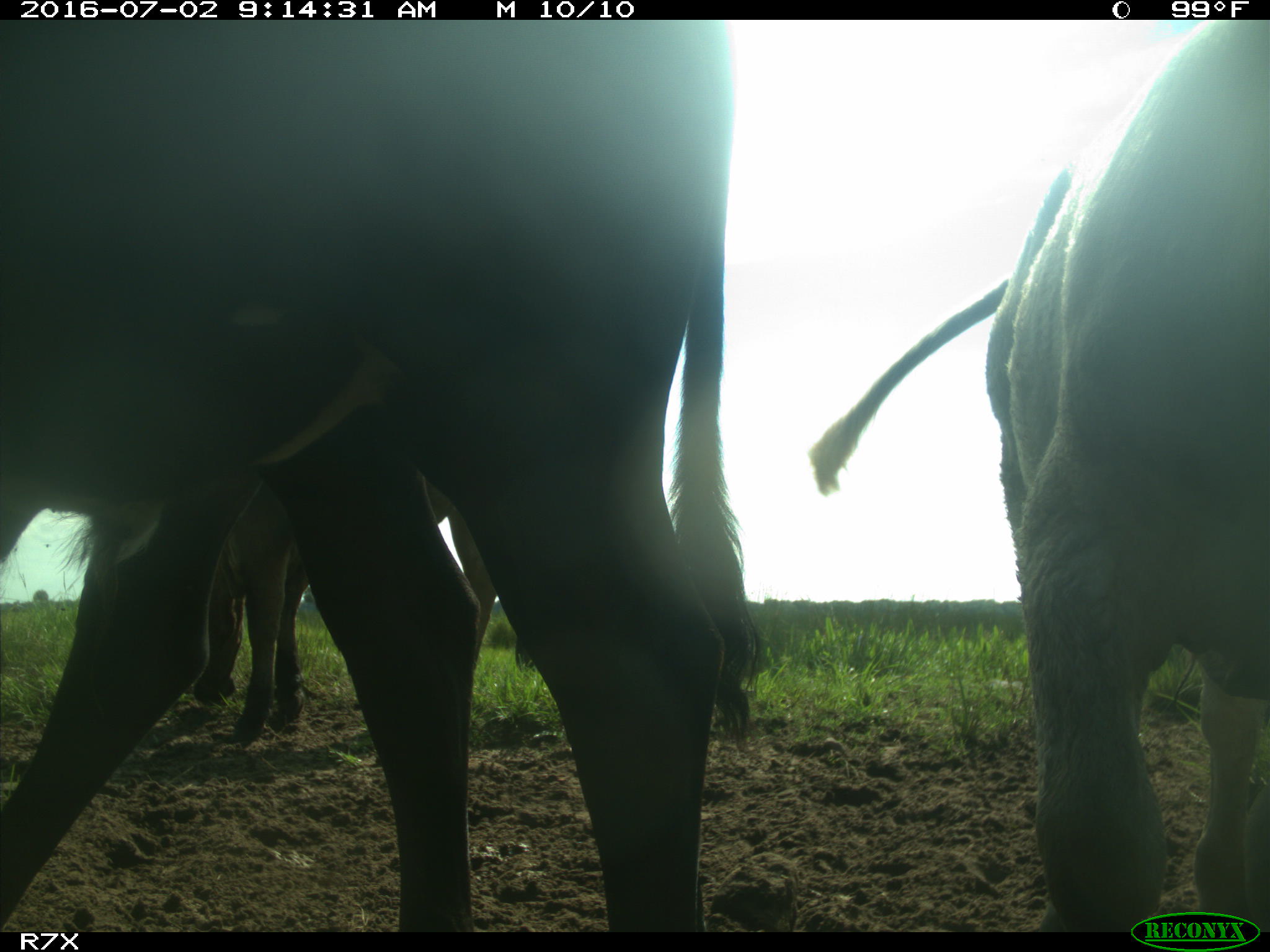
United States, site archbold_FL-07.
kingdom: Animalia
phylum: Chordata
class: Mammalia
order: Artiodactyla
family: Bovidae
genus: Bos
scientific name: Bos taurus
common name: domestic cow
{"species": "Bos taurus (domestic cow)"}